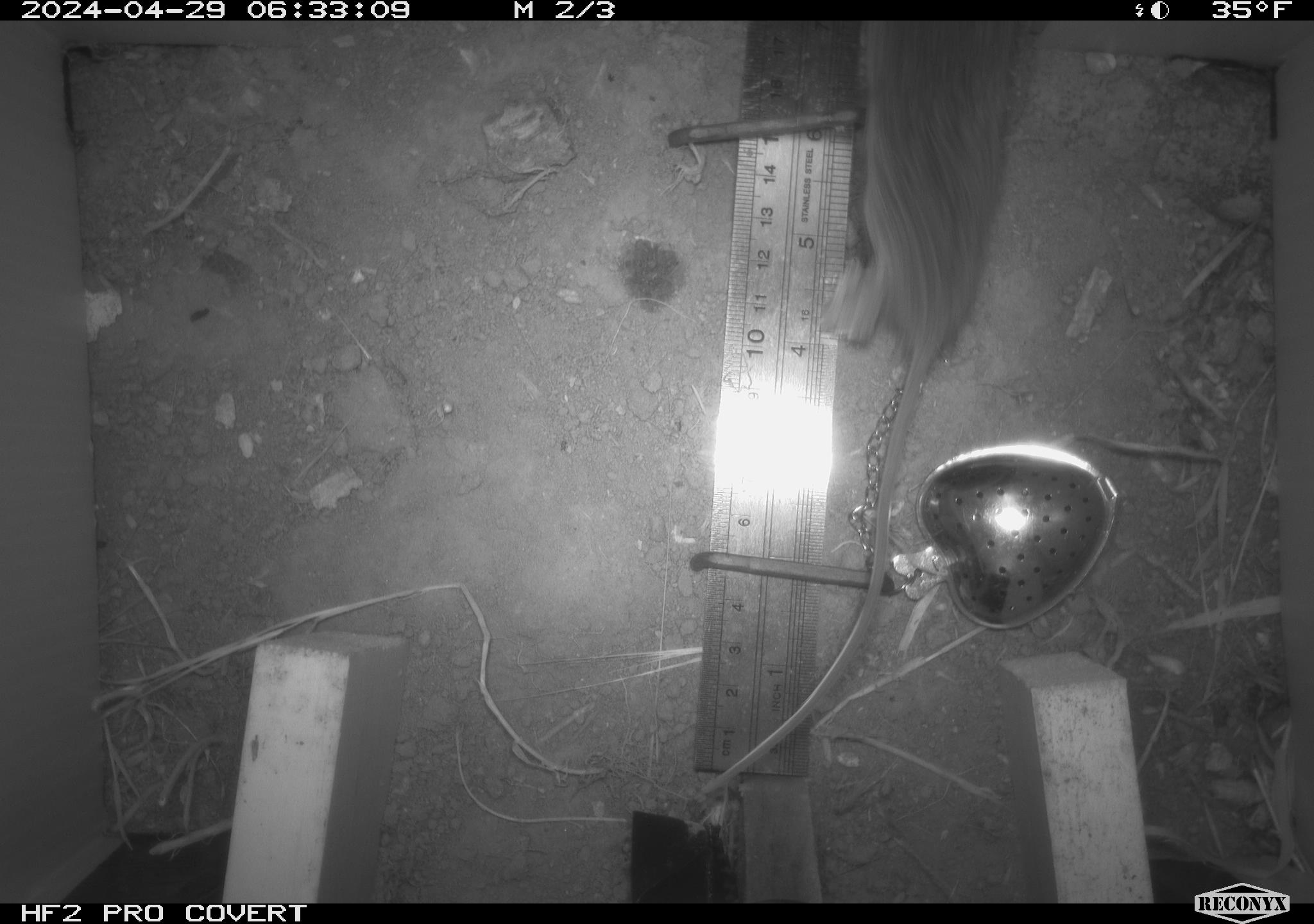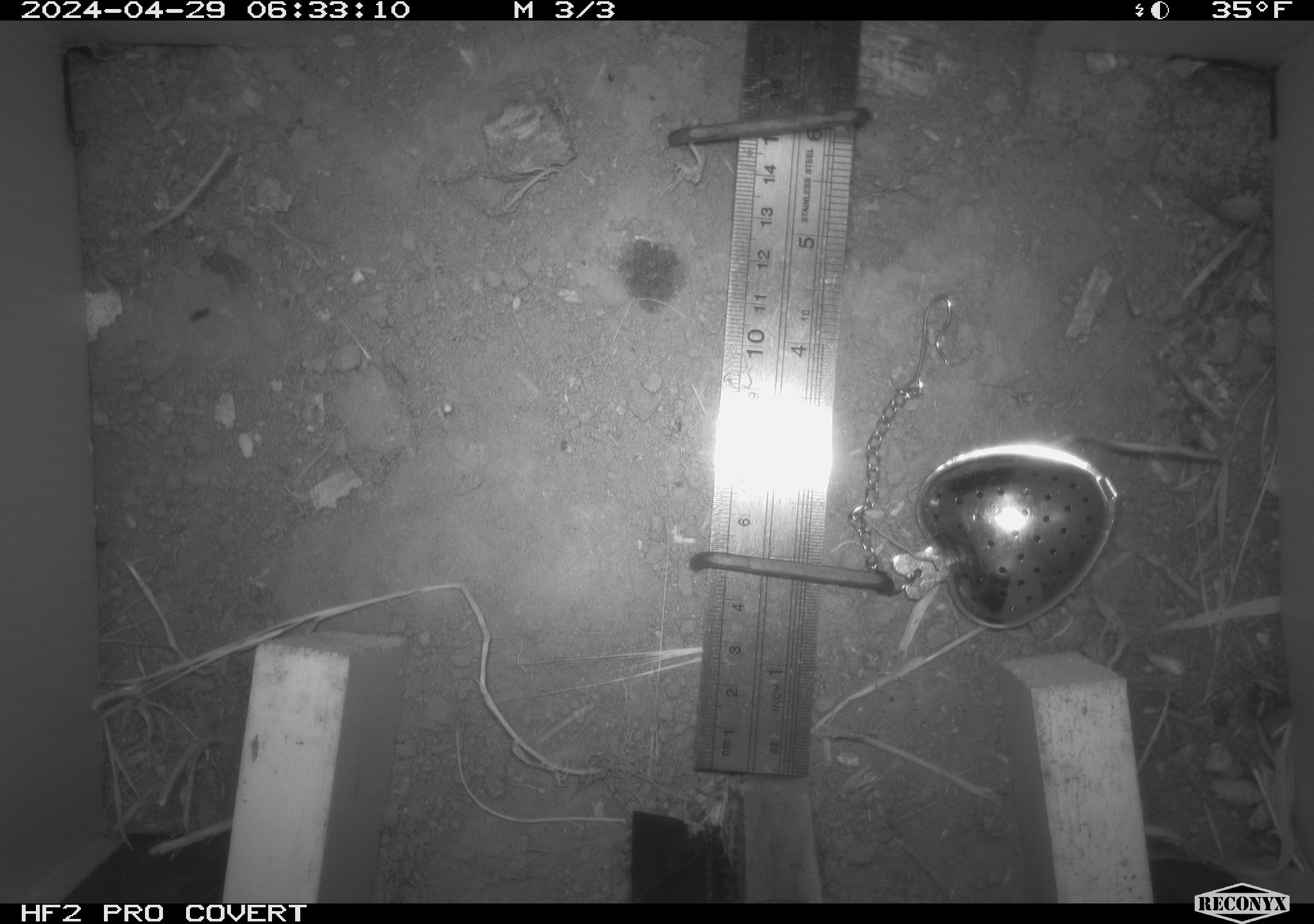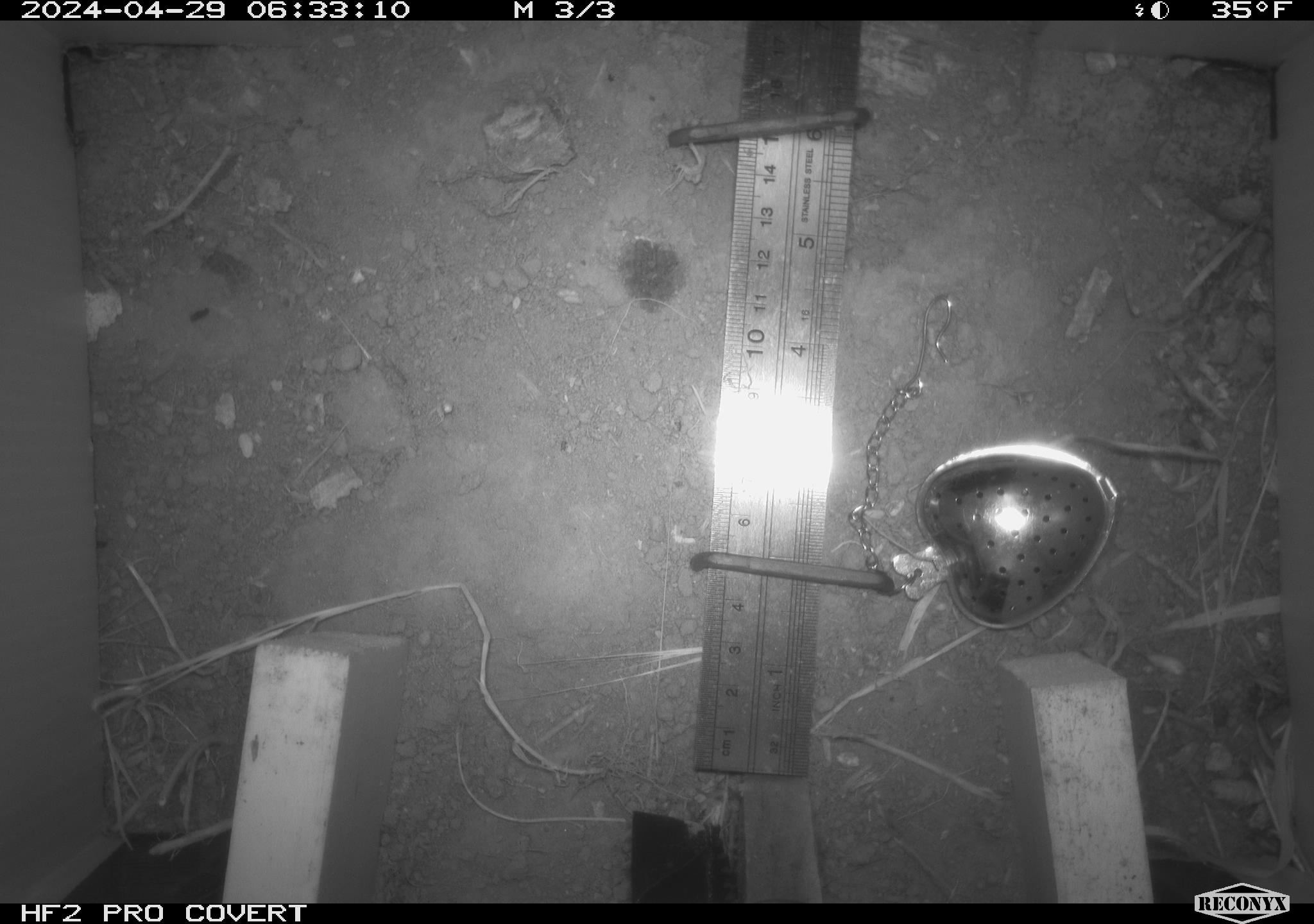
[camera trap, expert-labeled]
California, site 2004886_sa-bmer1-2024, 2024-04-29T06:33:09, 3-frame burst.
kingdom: Animalia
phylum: Chordata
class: Mammalia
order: Rodentia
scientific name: Rodentia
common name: mouse species